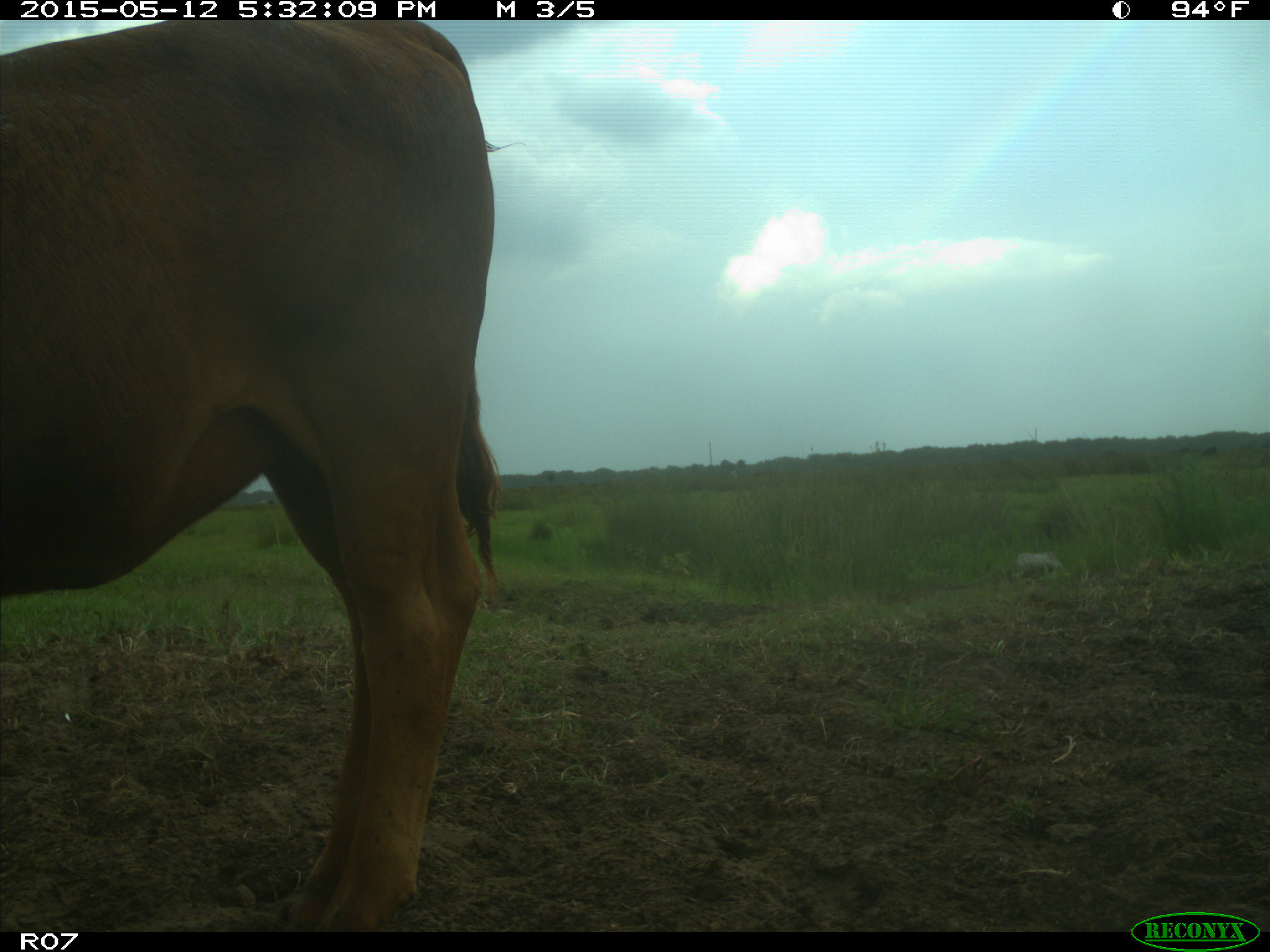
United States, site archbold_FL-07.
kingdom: Animalia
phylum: Chordata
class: Mammalia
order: Artiodactyla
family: Bovidae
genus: Bos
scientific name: Bos taurus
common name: domestic cow